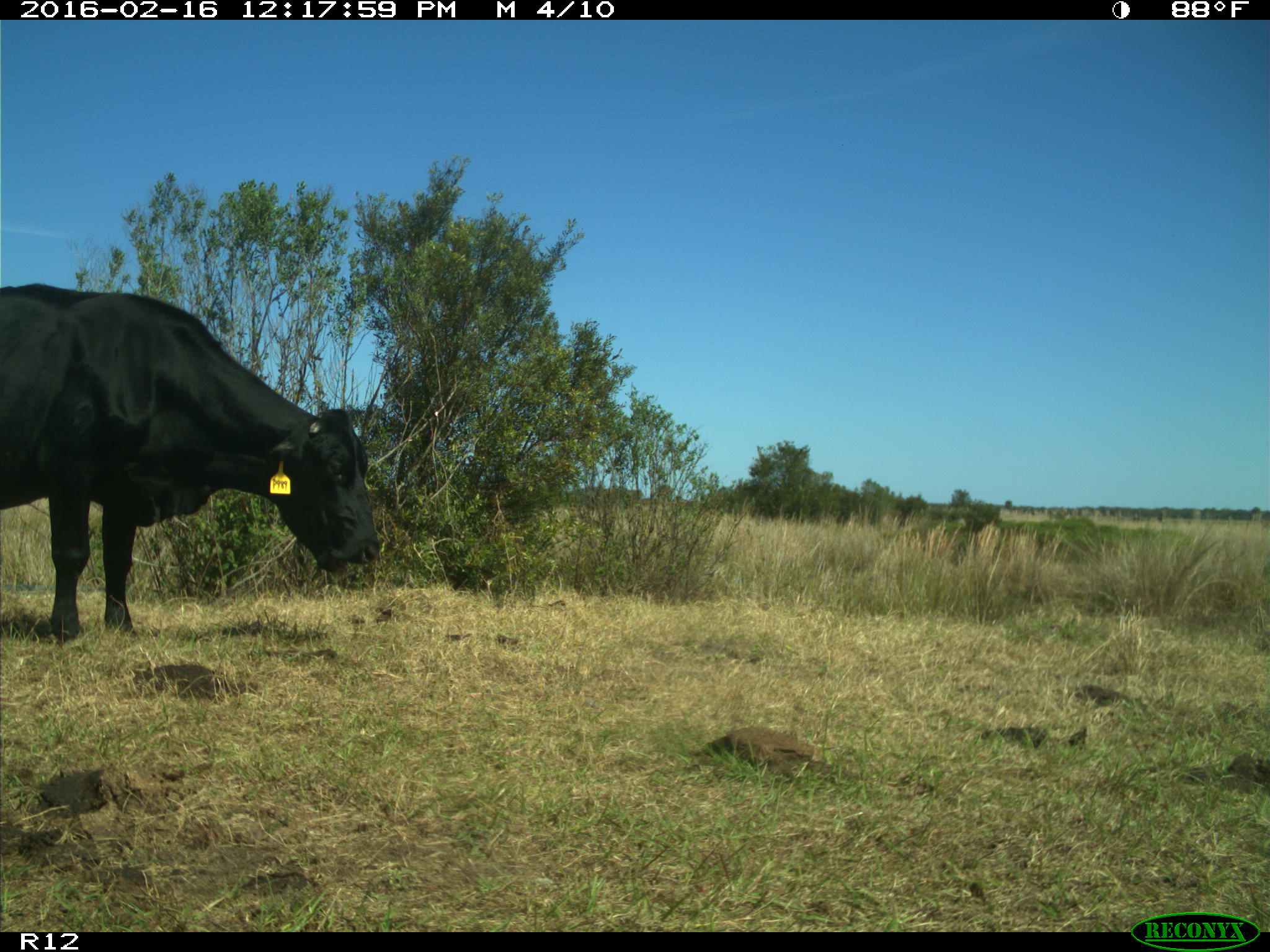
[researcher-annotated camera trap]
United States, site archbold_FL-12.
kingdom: Animalia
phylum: Chordata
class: Mammalia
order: Artiodactyla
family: Bovidae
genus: Bos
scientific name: Bos taurus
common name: domestic cow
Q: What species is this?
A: Bos taurus (domestic cow).